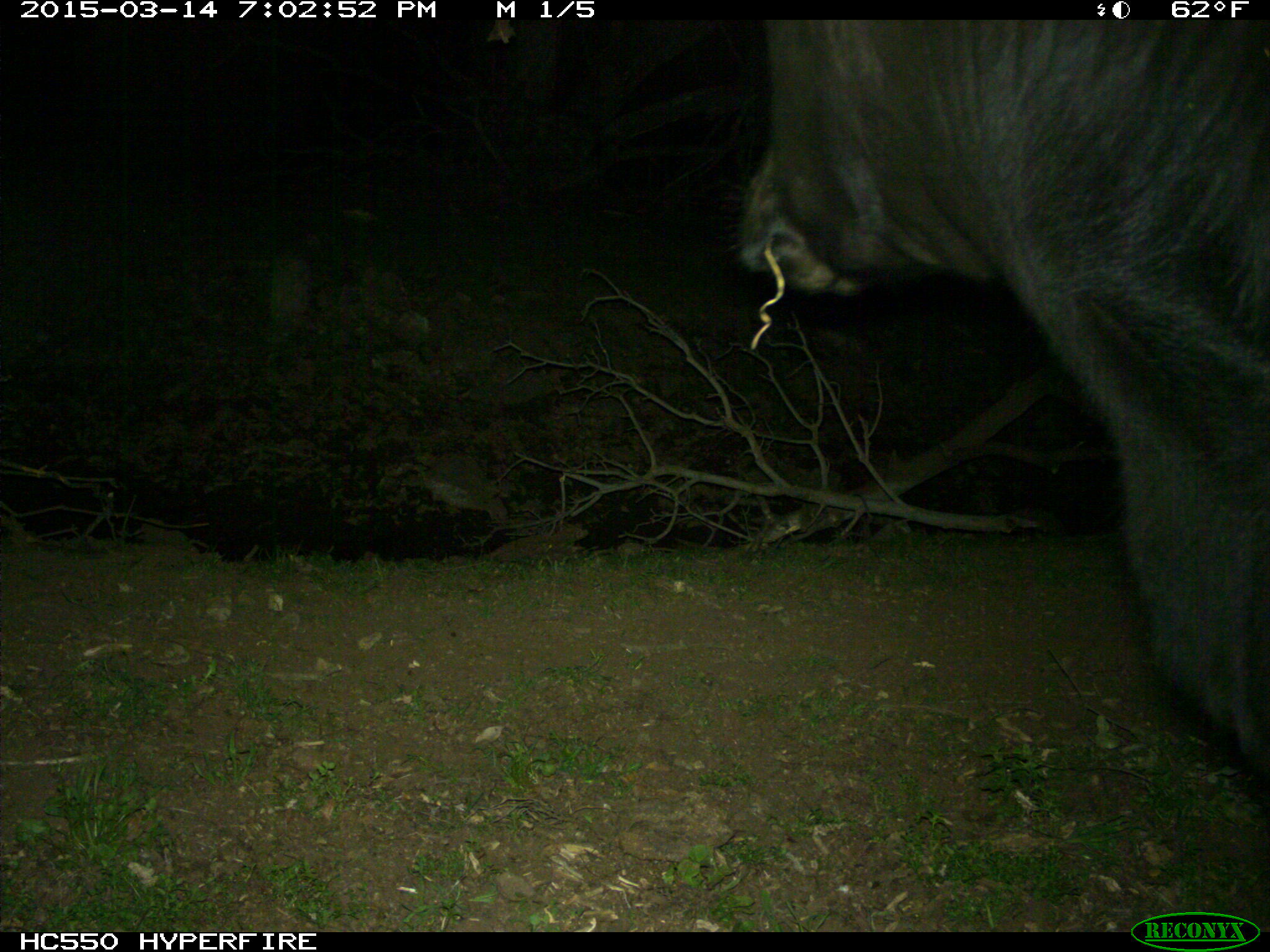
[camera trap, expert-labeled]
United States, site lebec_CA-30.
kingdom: Animalia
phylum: Chordata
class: Mammalia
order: Artiodactyla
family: Bovidae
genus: Bos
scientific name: Bos taurus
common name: domestic cow